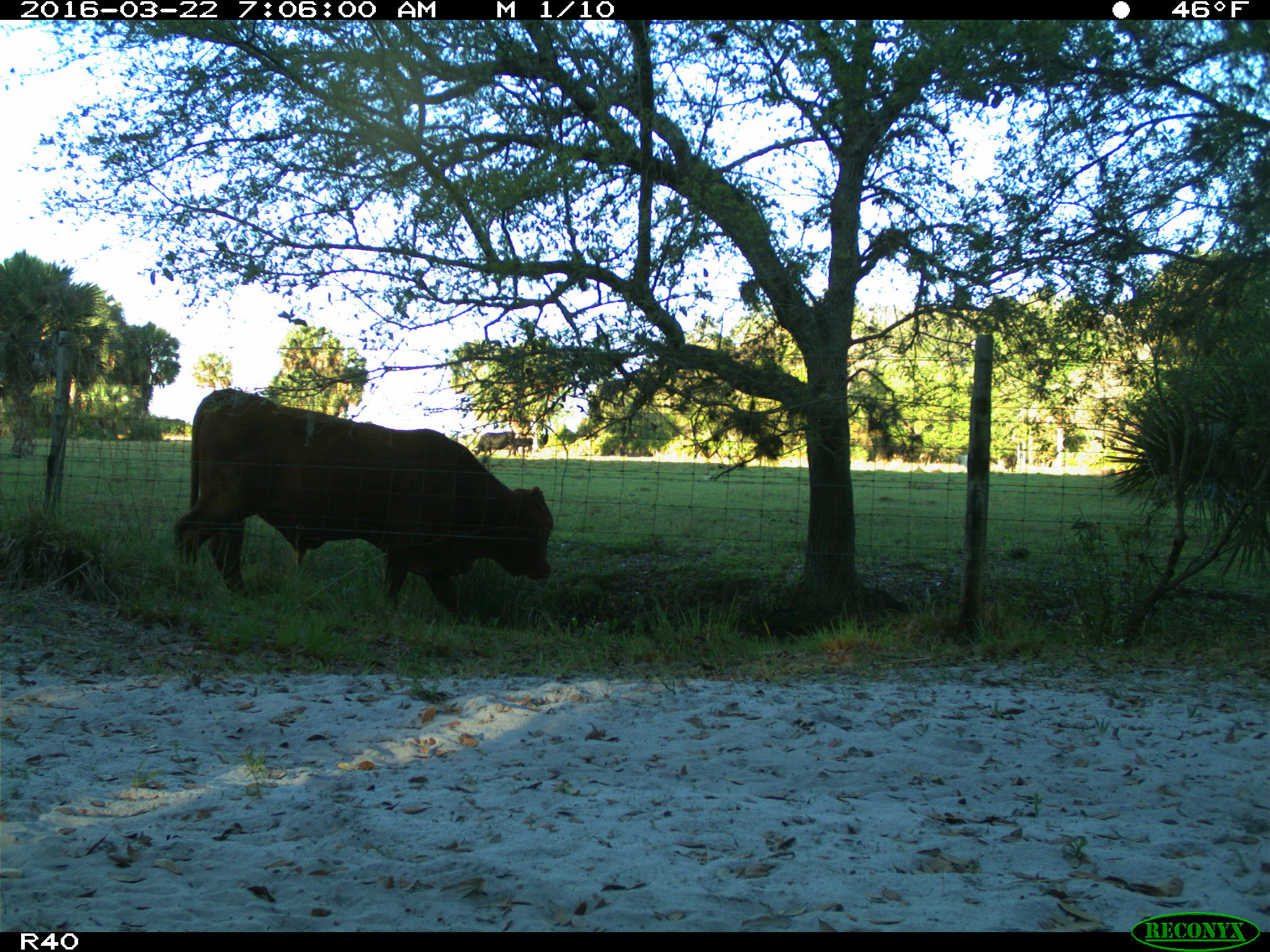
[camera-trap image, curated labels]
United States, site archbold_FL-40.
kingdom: Animalia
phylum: Chordata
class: Mammalia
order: Artiodactyla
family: Bovidae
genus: Bos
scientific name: Bos taurus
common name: domestic cow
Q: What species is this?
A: Bos taurus (domestic cow).